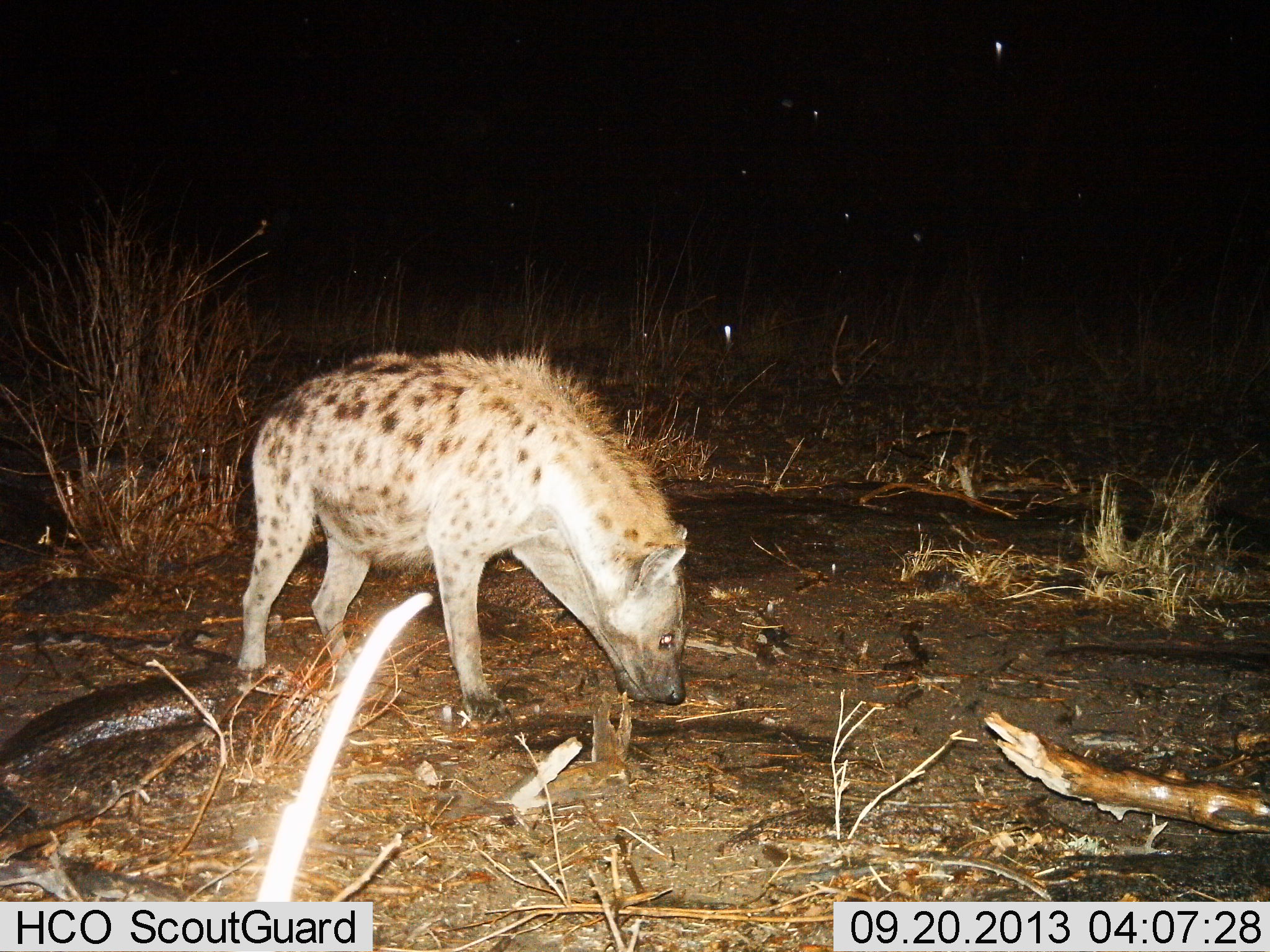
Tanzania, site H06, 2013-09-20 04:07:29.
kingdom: Animalia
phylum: Chordata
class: Mammalia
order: Carnivora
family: Hyaenidae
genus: Crocuta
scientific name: Crocuta crocuta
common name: spotted hyena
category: hyenaspotted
Hyenaspotted (spotted hyena) (Crocuta crocuta), count 1. Behavior (volunteer vote fractions): standing 79%, resting 0%, moving 18%, interacting 7%. Young present (vote fraction): 0%. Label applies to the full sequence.